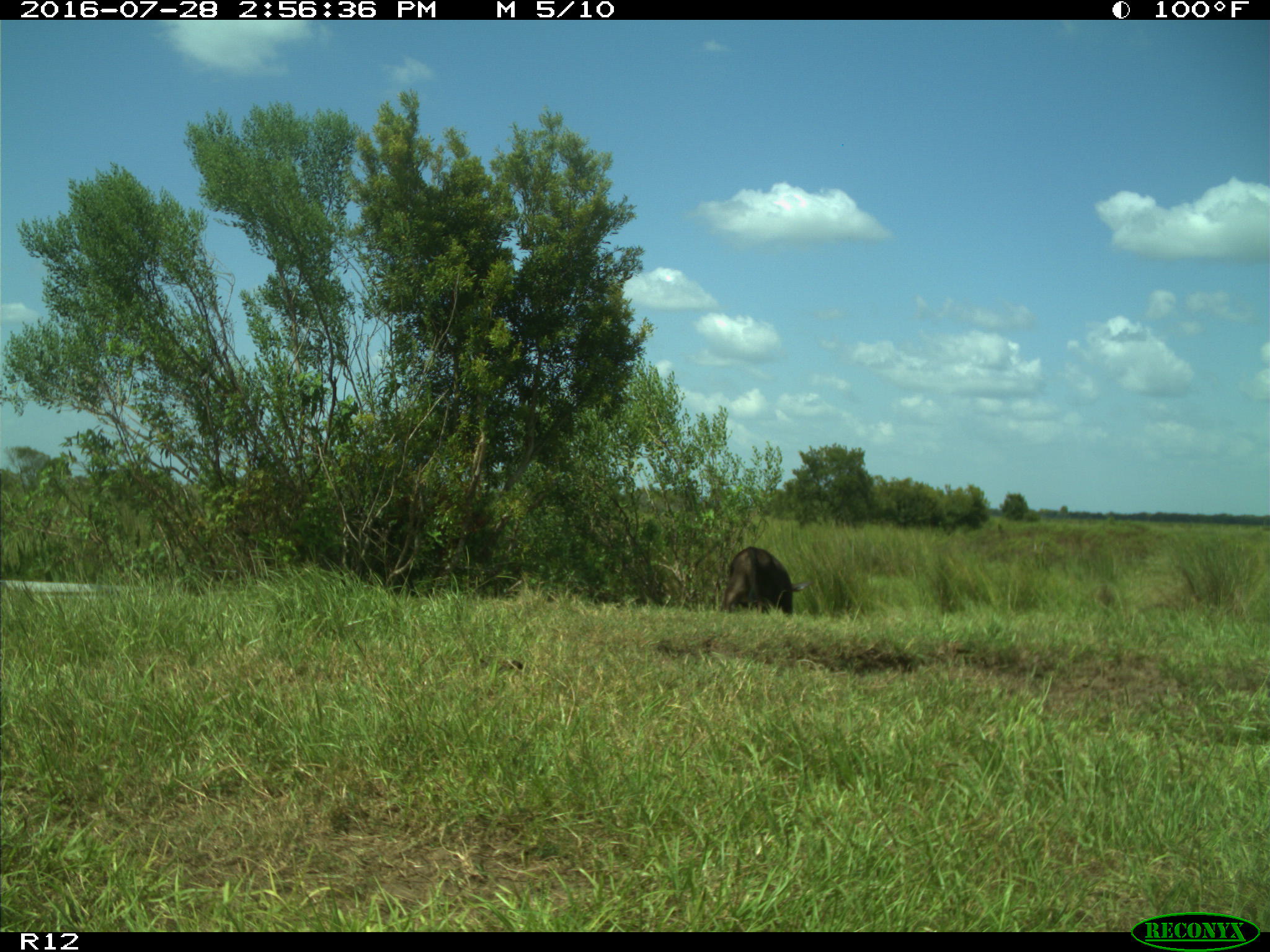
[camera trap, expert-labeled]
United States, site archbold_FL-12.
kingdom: Animalia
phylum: Chordata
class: Mammalia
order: Artiodactyla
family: Bovidae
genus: Bos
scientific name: Bos taurus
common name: domestic cow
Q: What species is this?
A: Bos taurus (domestic cow).